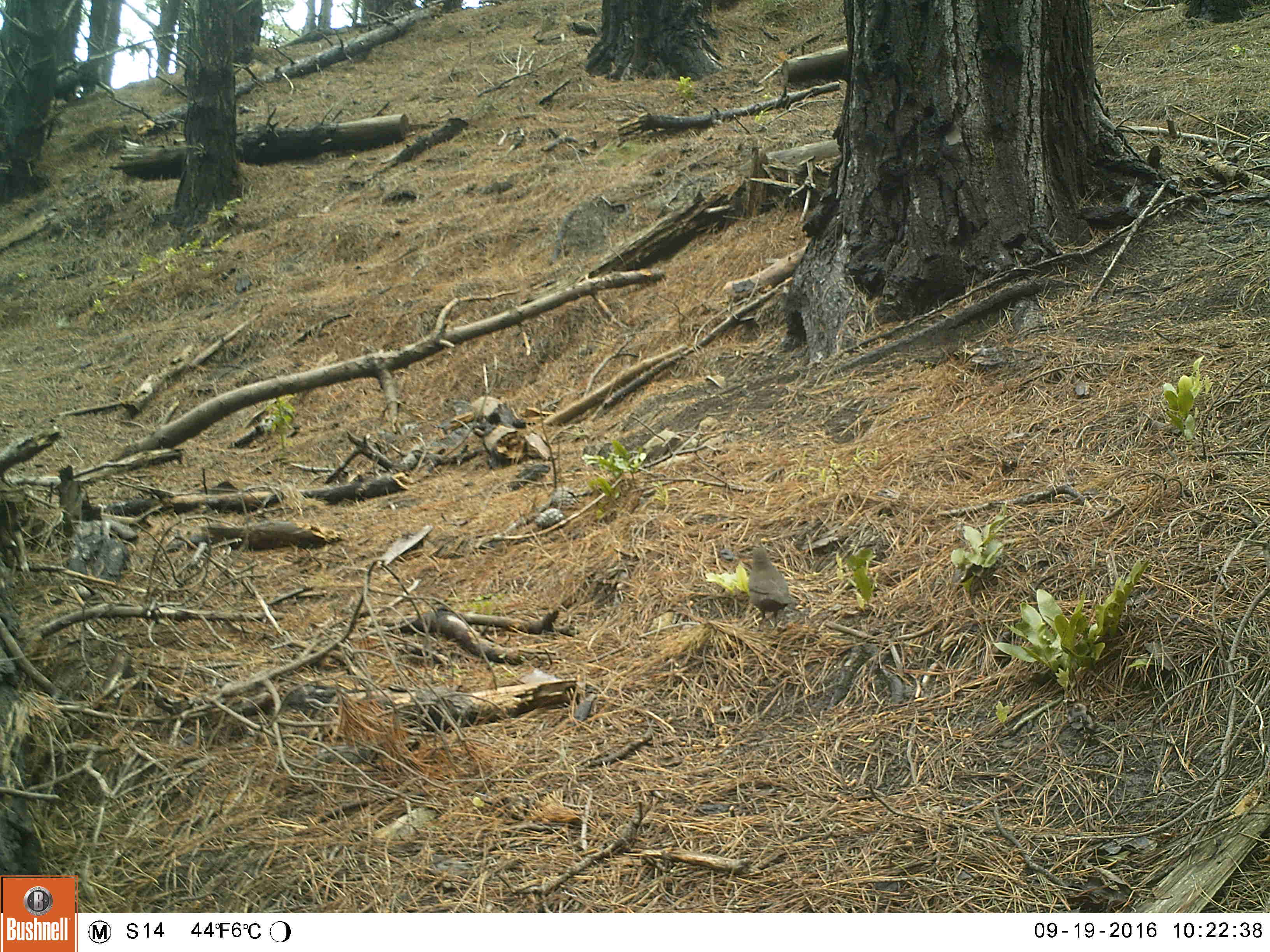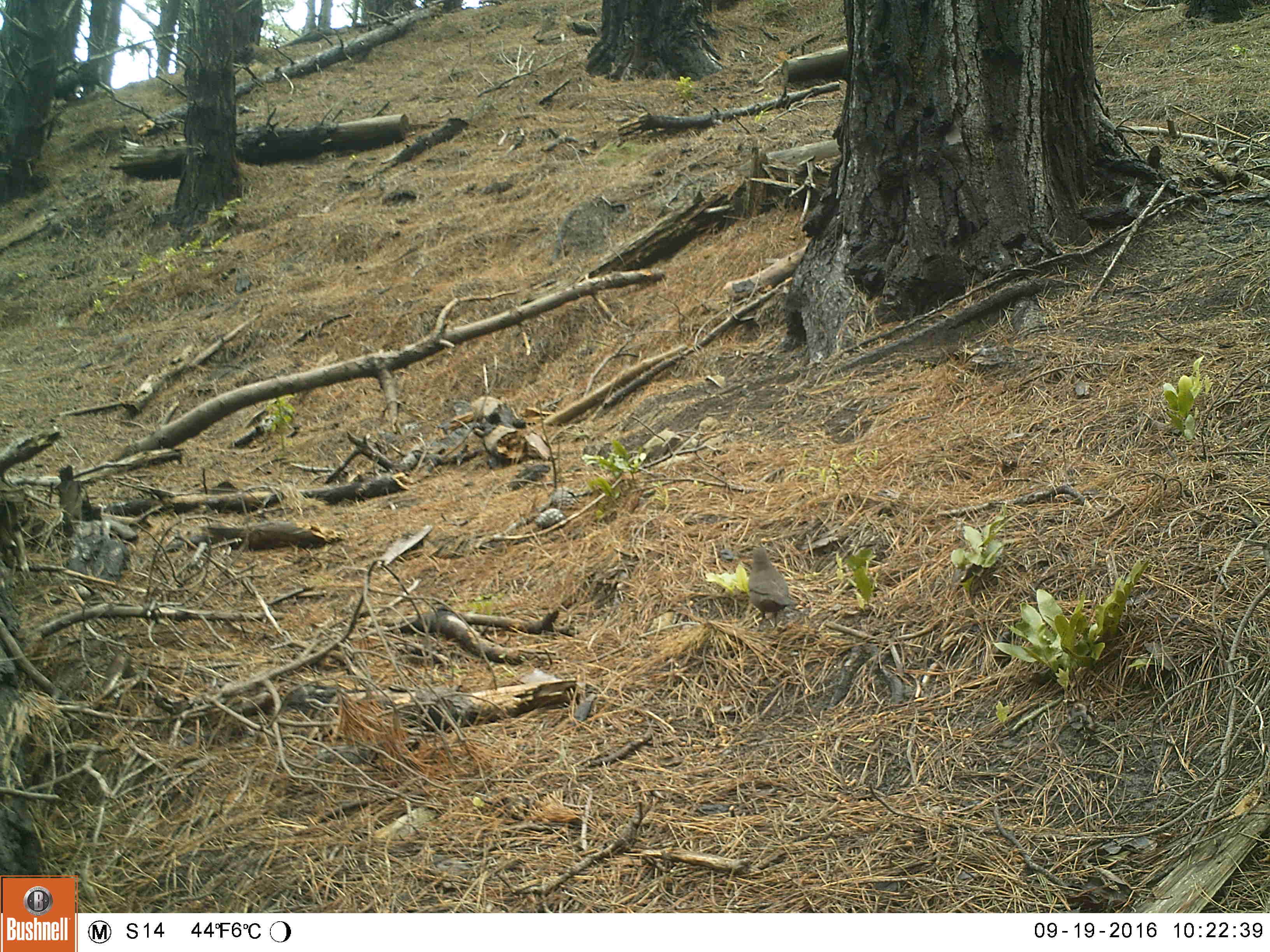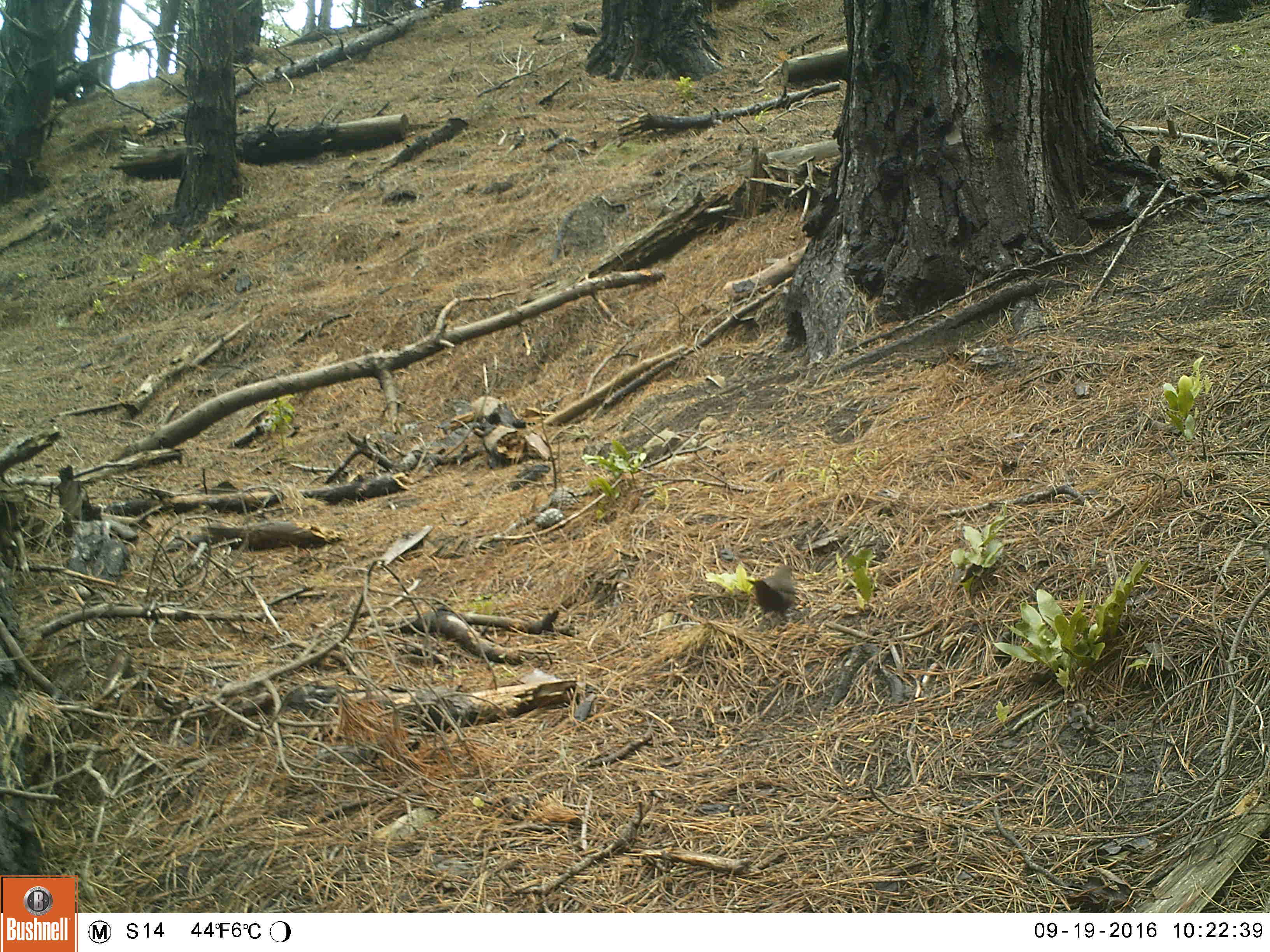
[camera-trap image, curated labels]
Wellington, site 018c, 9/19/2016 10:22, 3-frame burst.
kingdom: Animalia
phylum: Chordata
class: Aves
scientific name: Aves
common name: bird